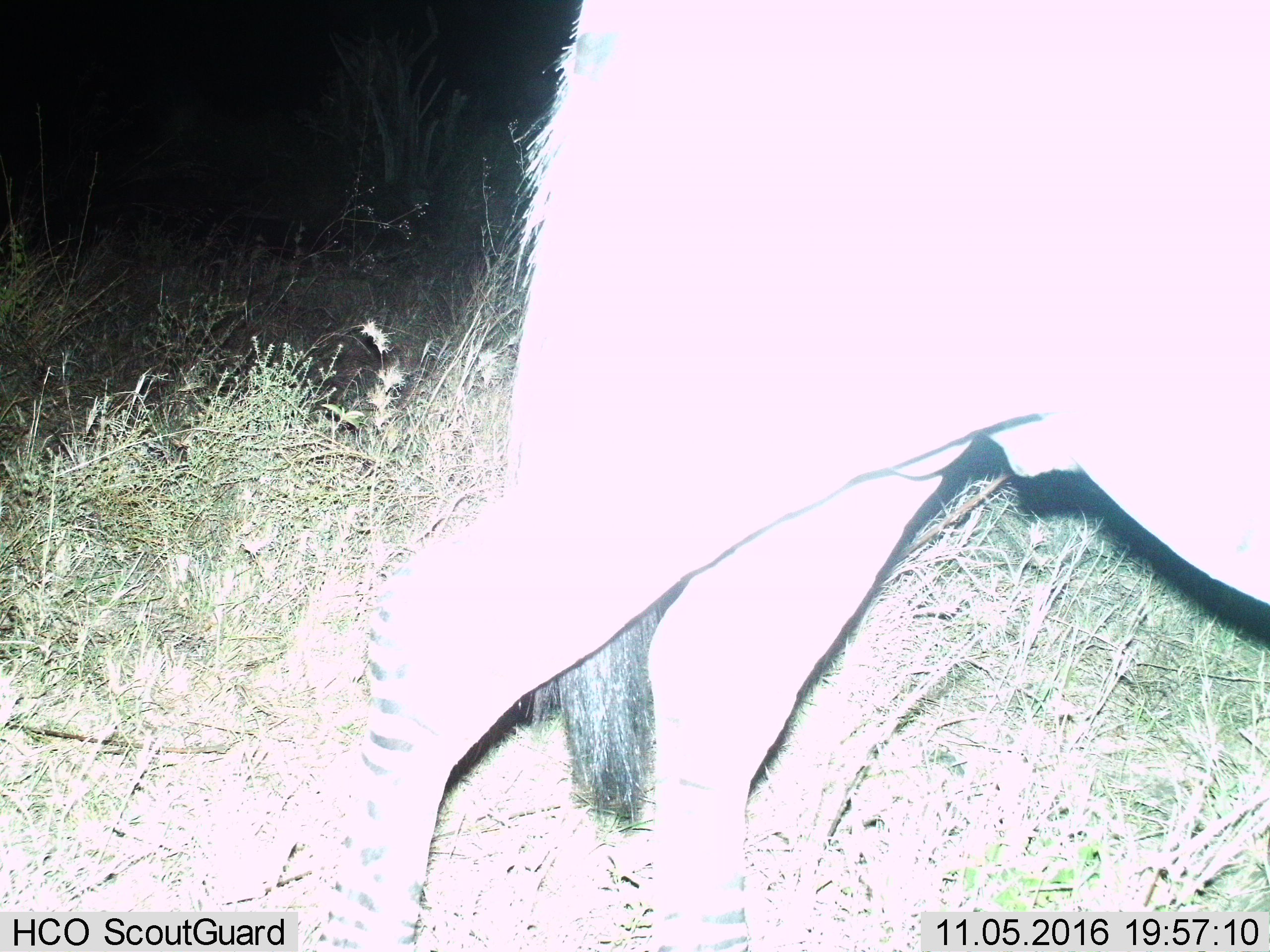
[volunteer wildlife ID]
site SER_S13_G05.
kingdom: Animalia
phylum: Chordata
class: Mammalia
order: Perissodactyla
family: Equidae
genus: Equus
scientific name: Equus quagga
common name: plains zebra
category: zebraplains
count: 1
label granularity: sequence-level